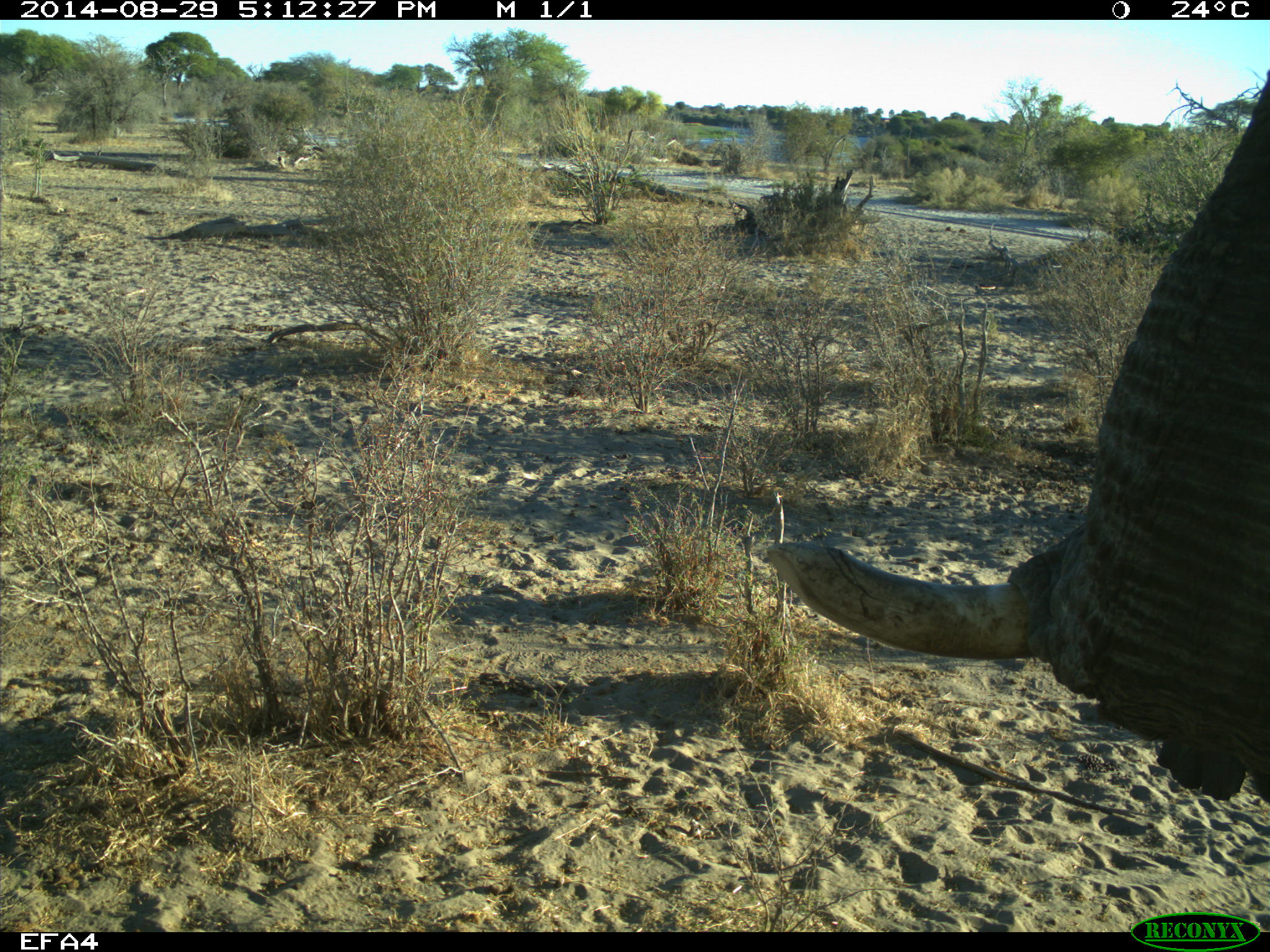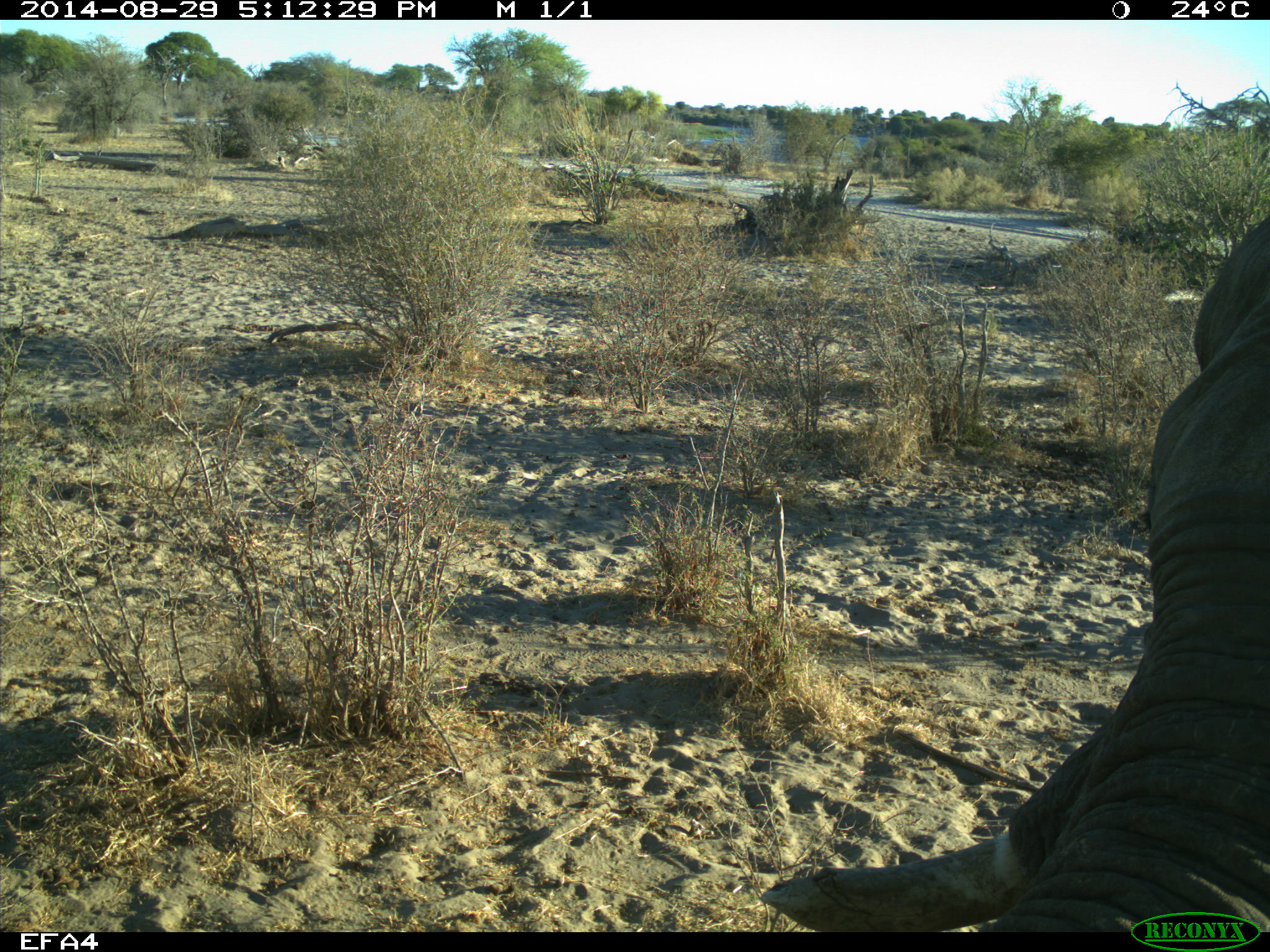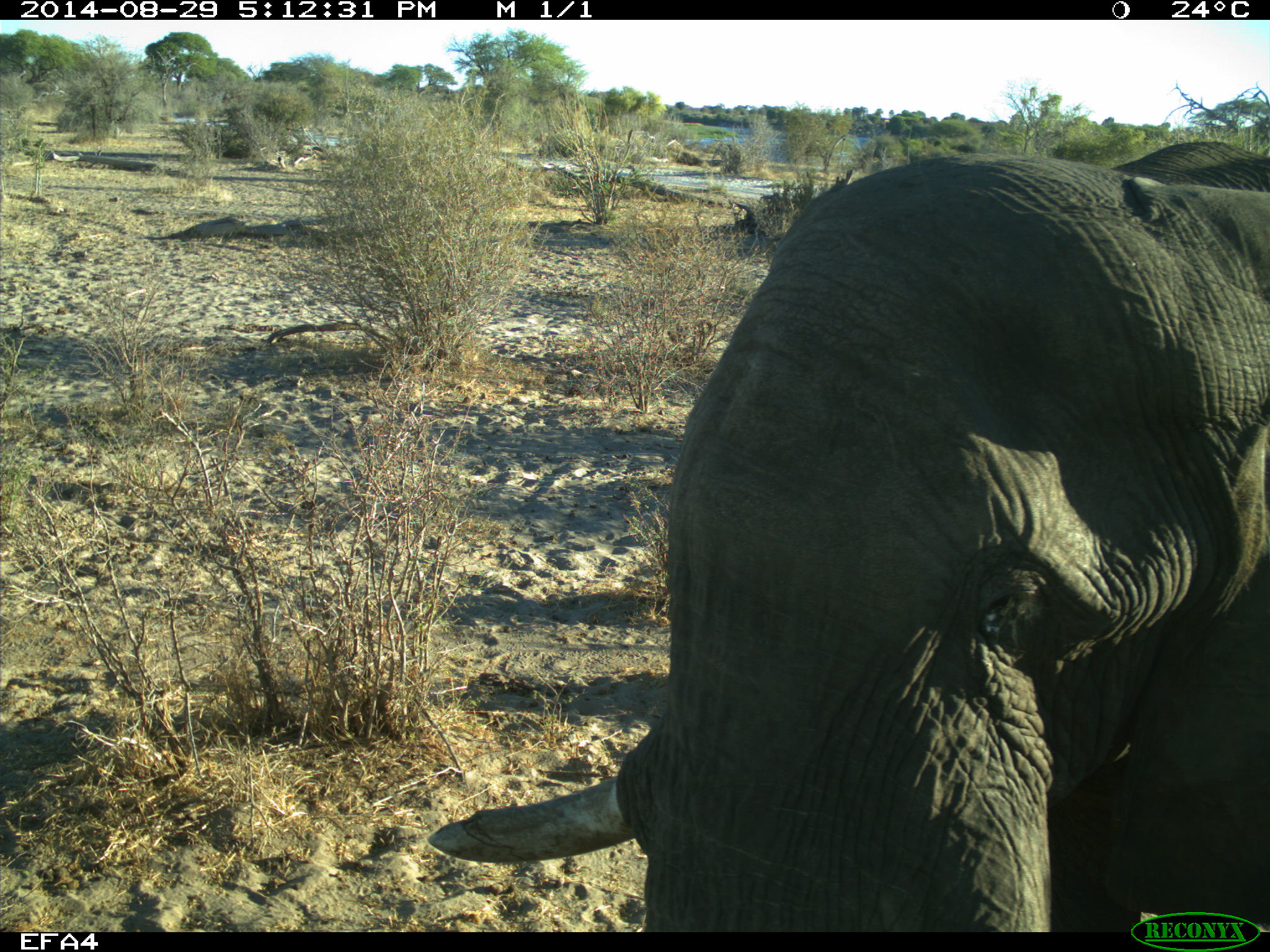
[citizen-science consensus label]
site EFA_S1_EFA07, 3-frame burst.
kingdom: Animalia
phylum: Chordata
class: Mammalia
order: Proboscidea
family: Elephantidae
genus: Loxodonta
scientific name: Loxodonta africana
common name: african bush elephant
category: elephant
Elephant (african bush elephant) (Loxodonta africana), count 1. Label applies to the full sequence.